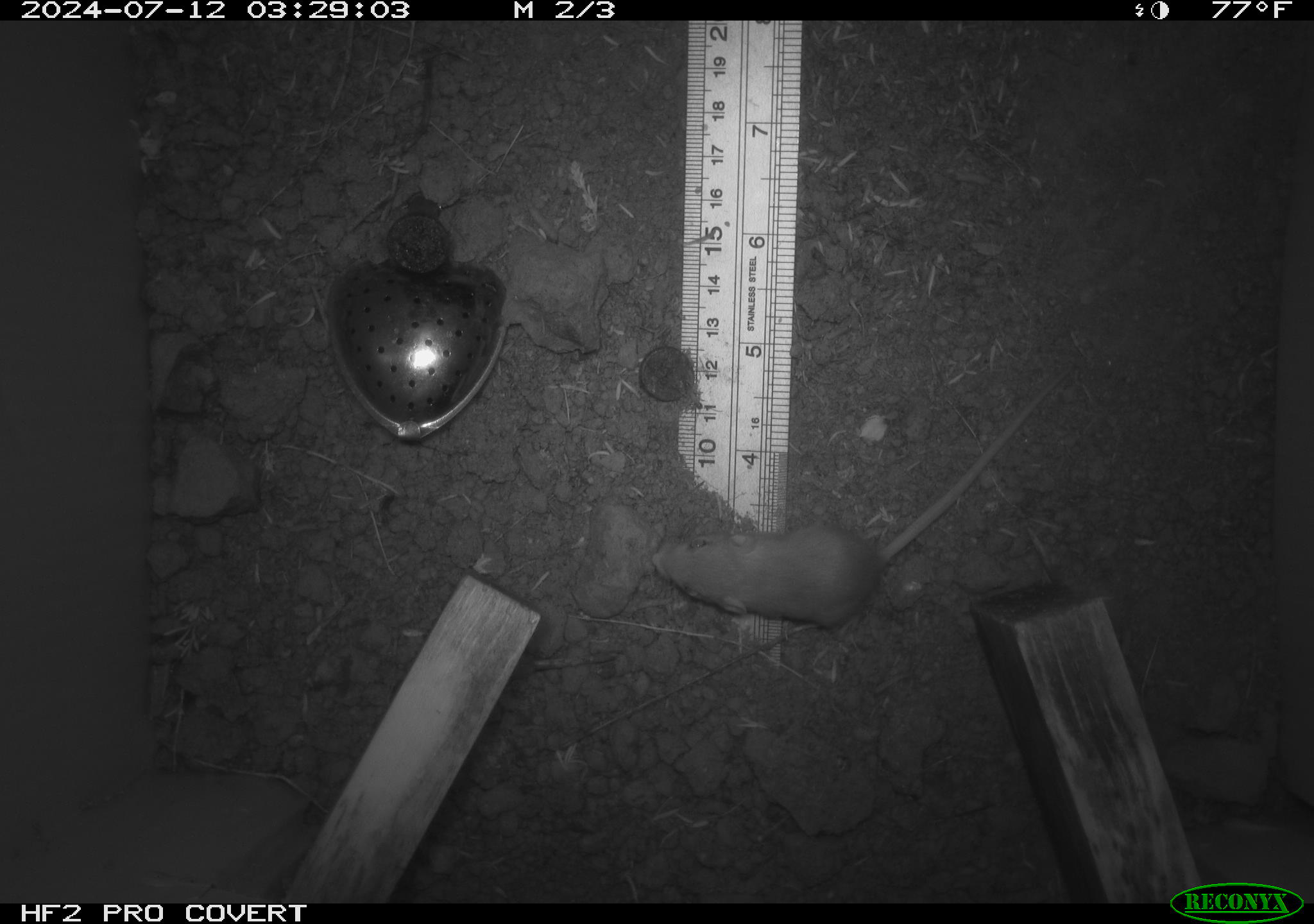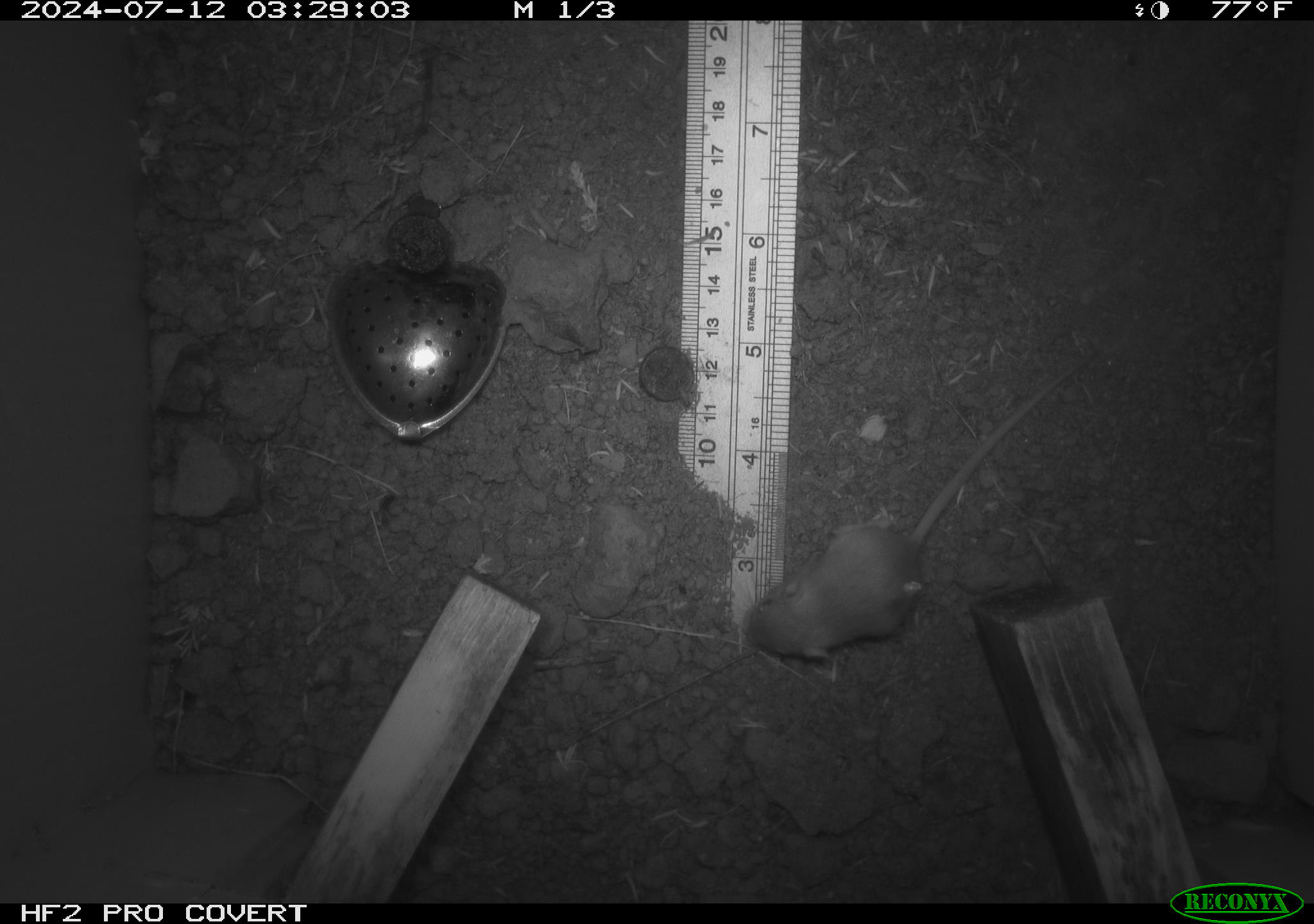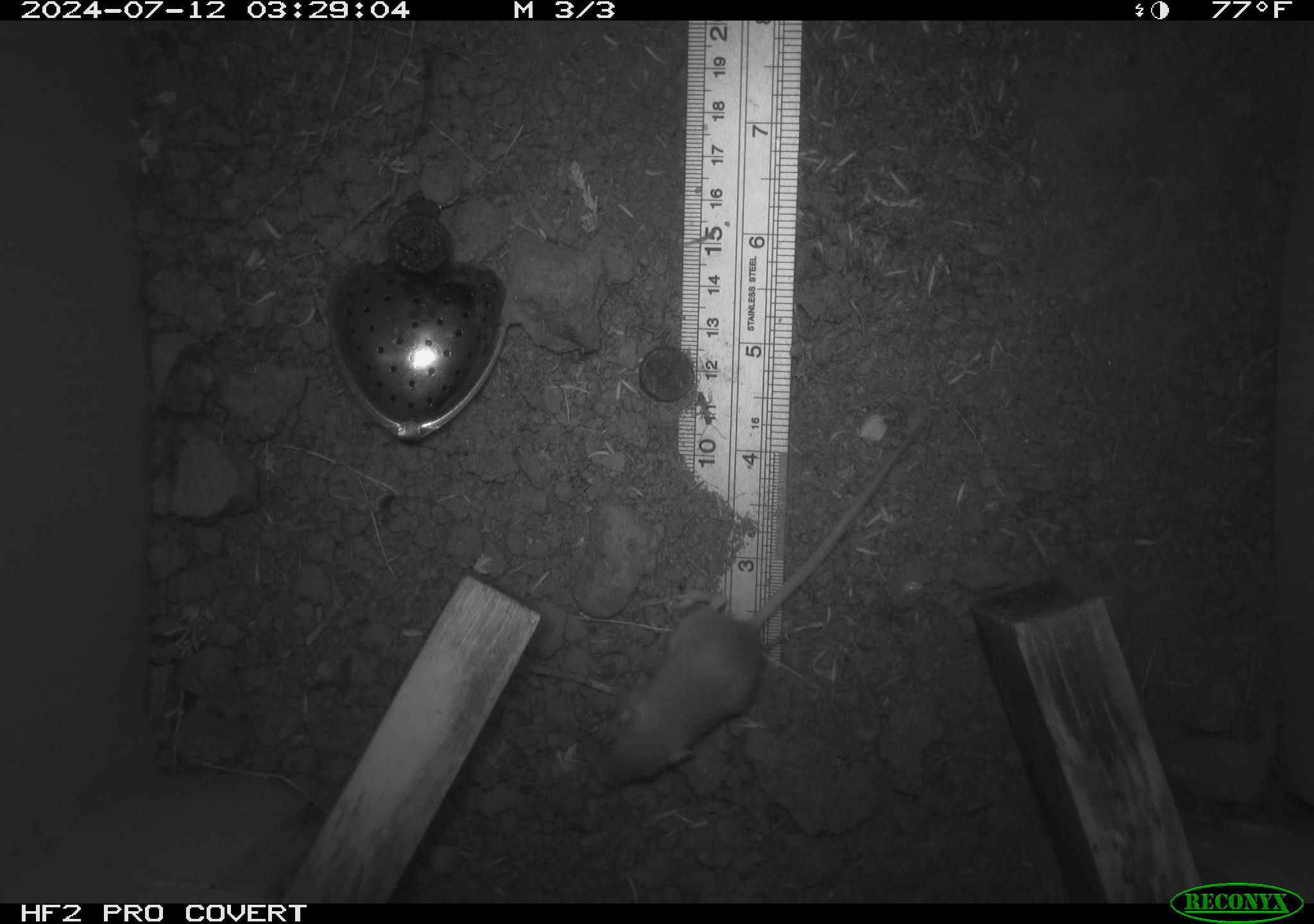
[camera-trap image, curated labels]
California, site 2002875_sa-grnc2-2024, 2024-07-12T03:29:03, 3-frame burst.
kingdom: Animalia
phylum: Chordata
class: Mammalia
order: Rodentia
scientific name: Rodentia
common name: rodent